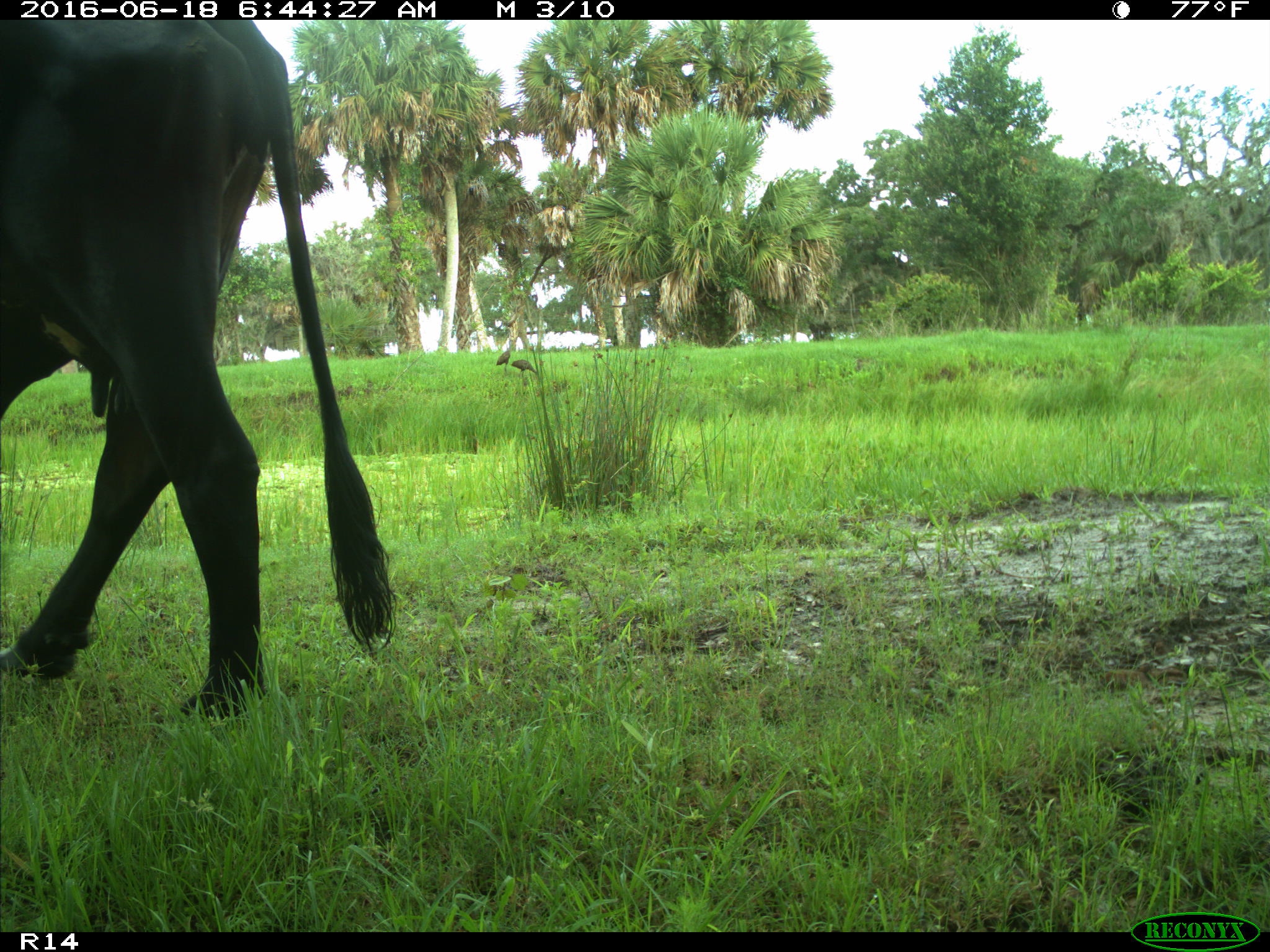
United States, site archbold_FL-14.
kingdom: Animalia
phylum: Chordata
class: Mammalia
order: Artiodactyla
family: Bovidae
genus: Bos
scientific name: Bos taurus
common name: domestic cow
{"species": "Bos taurus (domestic cow)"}